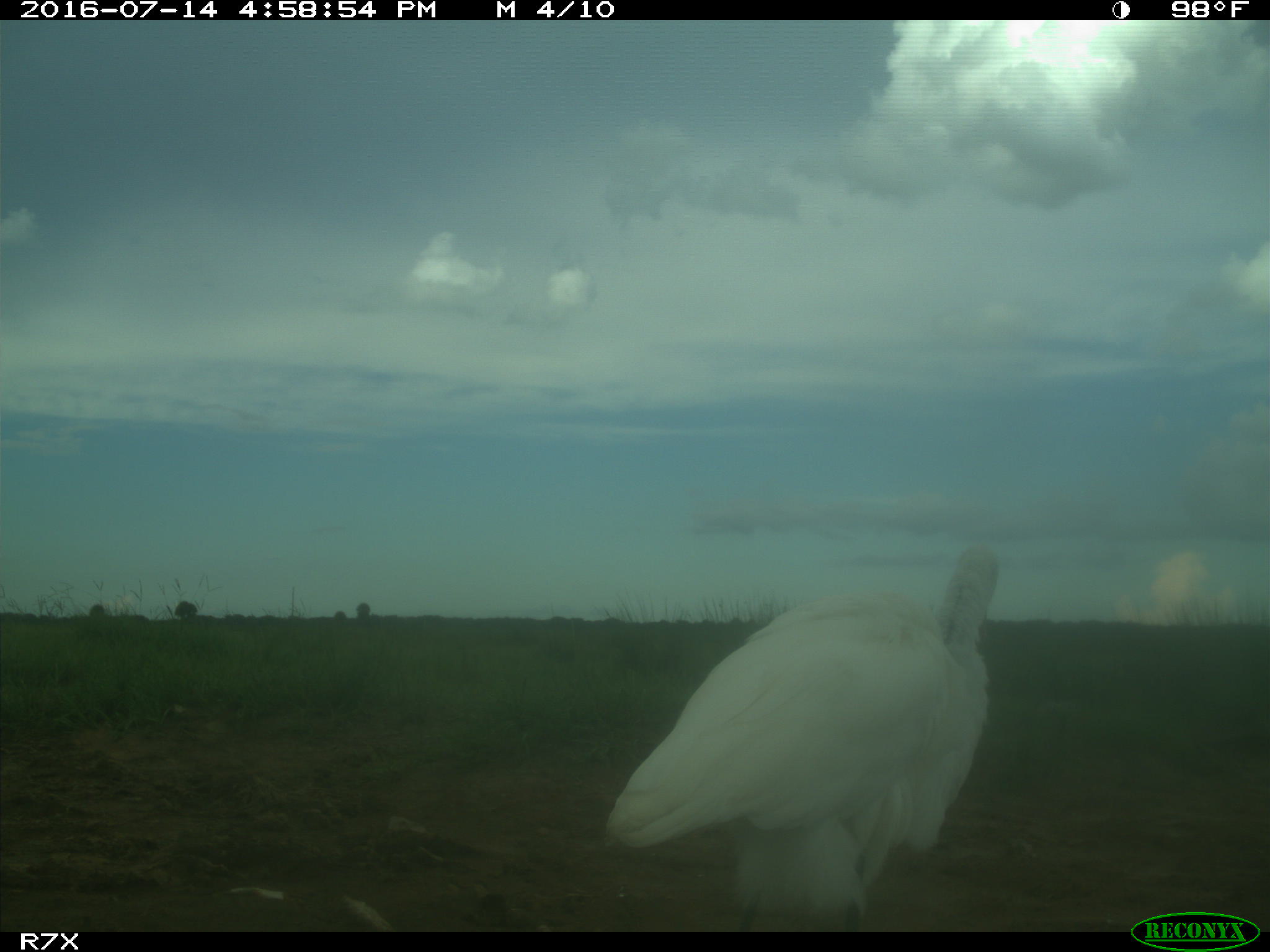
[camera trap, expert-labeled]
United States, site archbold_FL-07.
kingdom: Animalia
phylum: Chordata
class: Aves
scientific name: Aves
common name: birds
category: unidentified bird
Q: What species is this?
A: Unidentified bird (birds) (Aves).